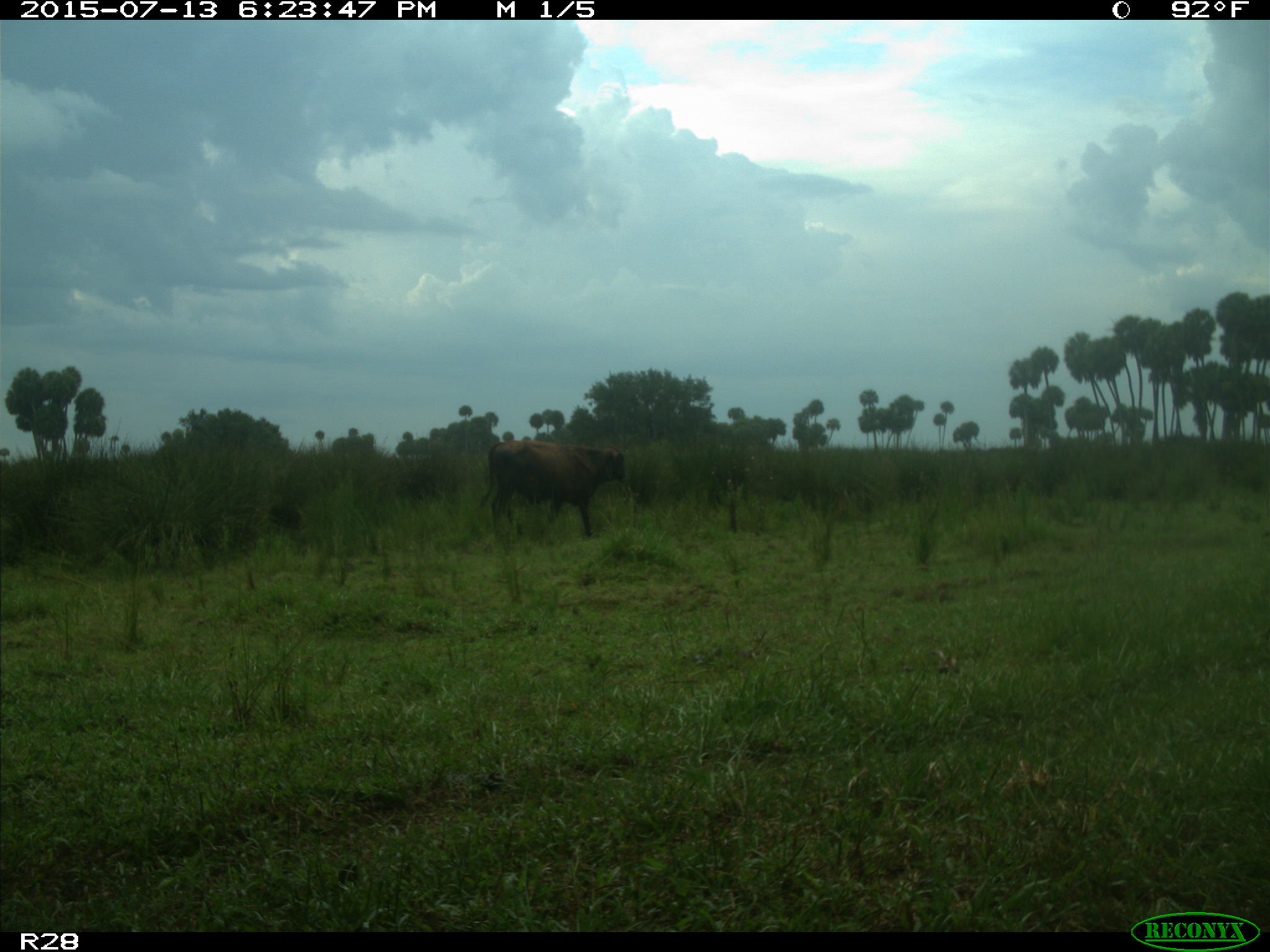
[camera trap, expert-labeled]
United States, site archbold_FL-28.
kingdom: Animalia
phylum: Chordata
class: Mammalia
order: Artiodactyla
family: Bovidae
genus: Bos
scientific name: Bos taurus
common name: domestic cow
Bos taurus (domestic cow).